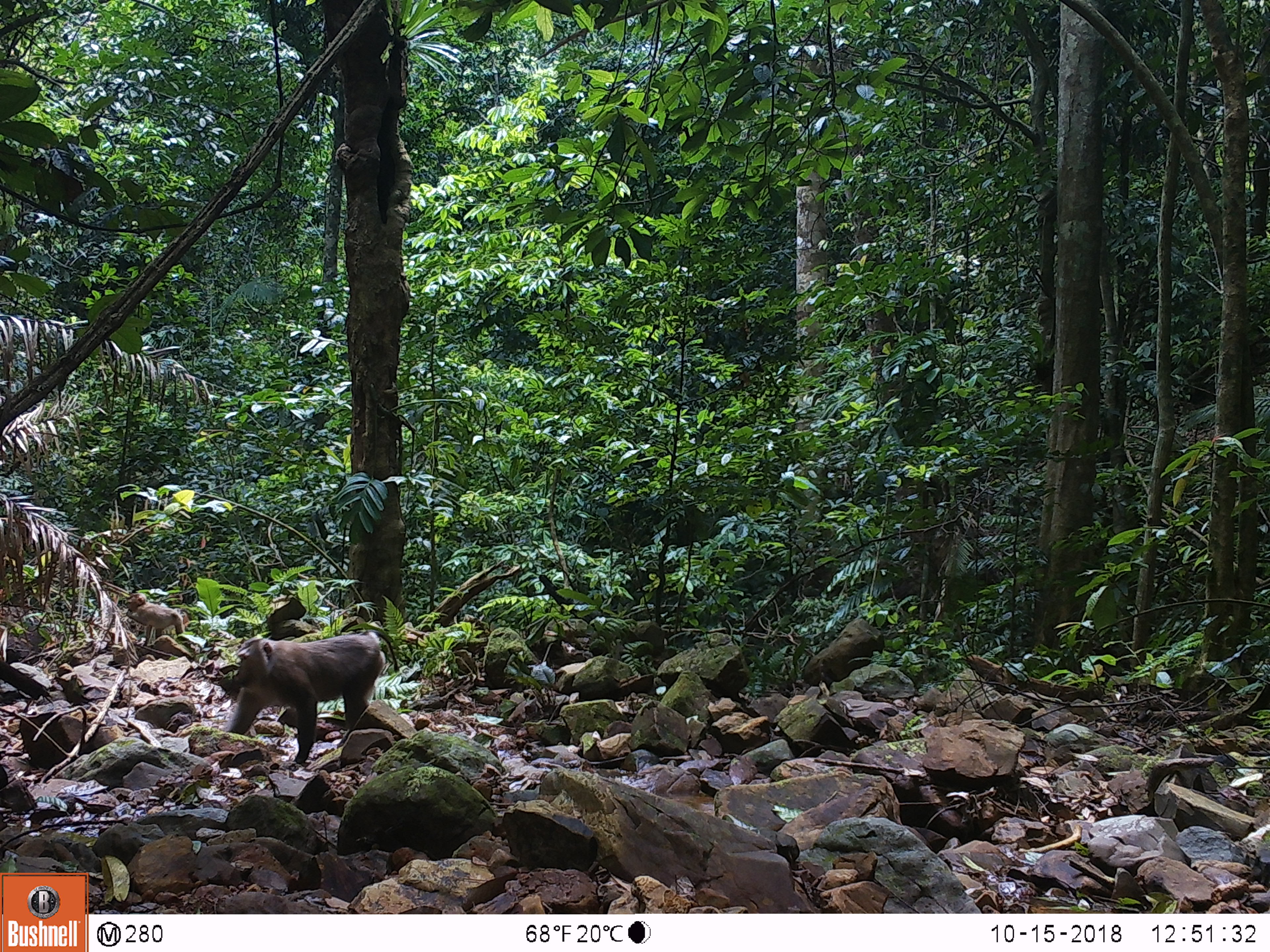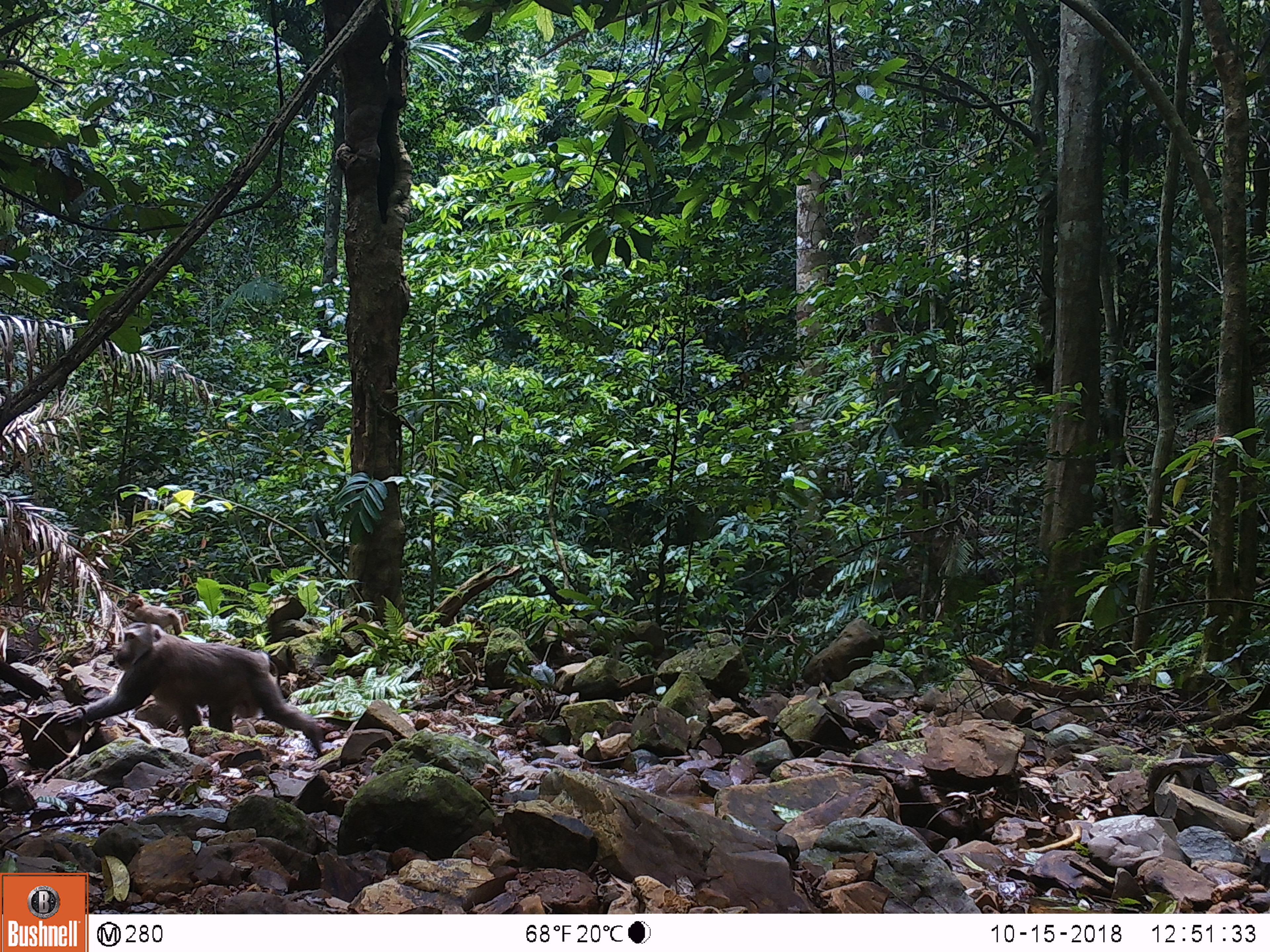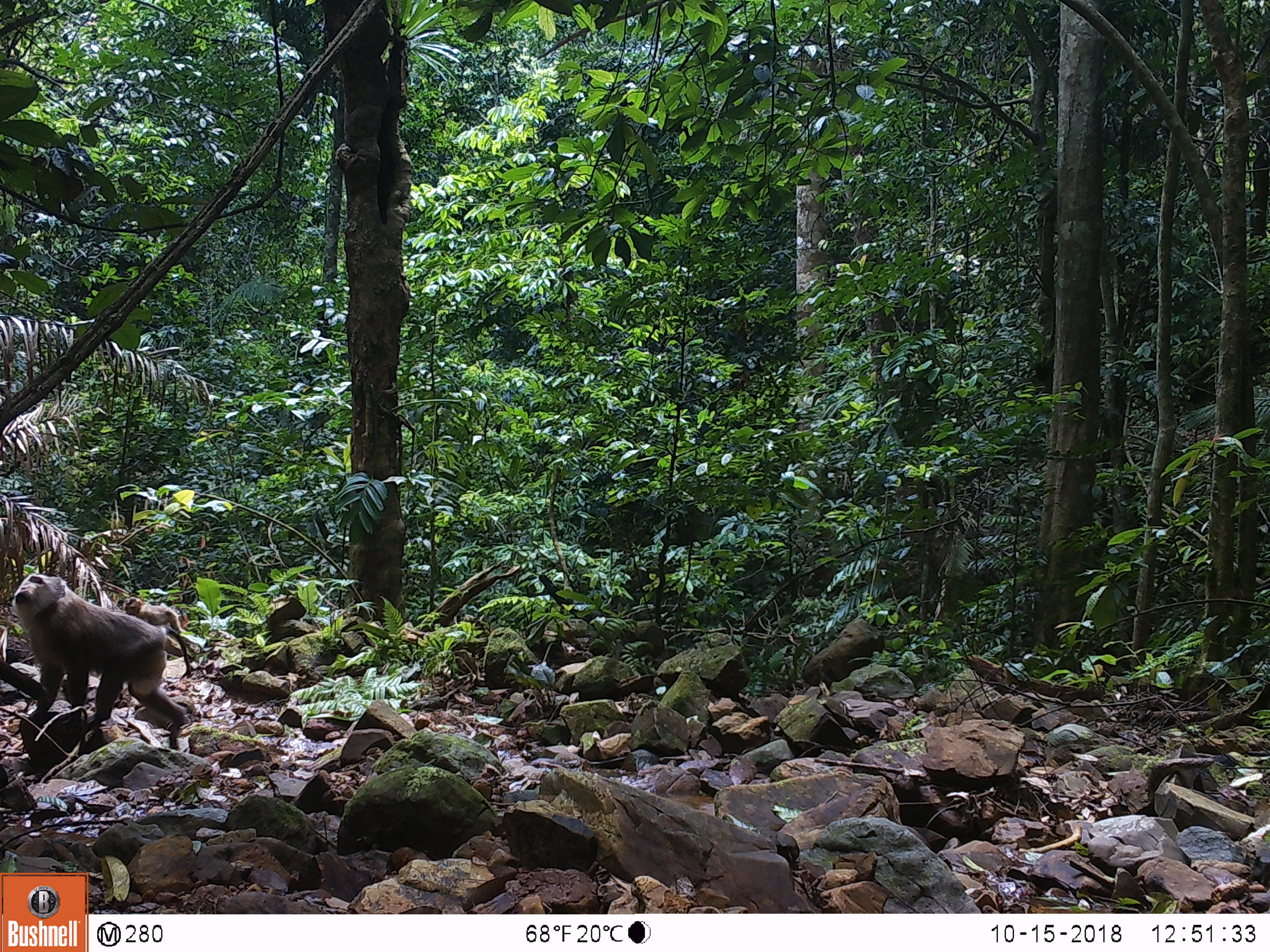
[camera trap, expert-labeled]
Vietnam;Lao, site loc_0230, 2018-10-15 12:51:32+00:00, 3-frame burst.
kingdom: Animalia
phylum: Chordata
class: Mammalia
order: Primates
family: Cercopithecidae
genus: Macaca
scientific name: Macaca nemestrina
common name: pig-tailed macaque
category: pig tailed macaque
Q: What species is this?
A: Pig tailed macaque (pig-tailed macaque) (Macaca nemestrina).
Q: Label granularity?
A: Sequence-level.